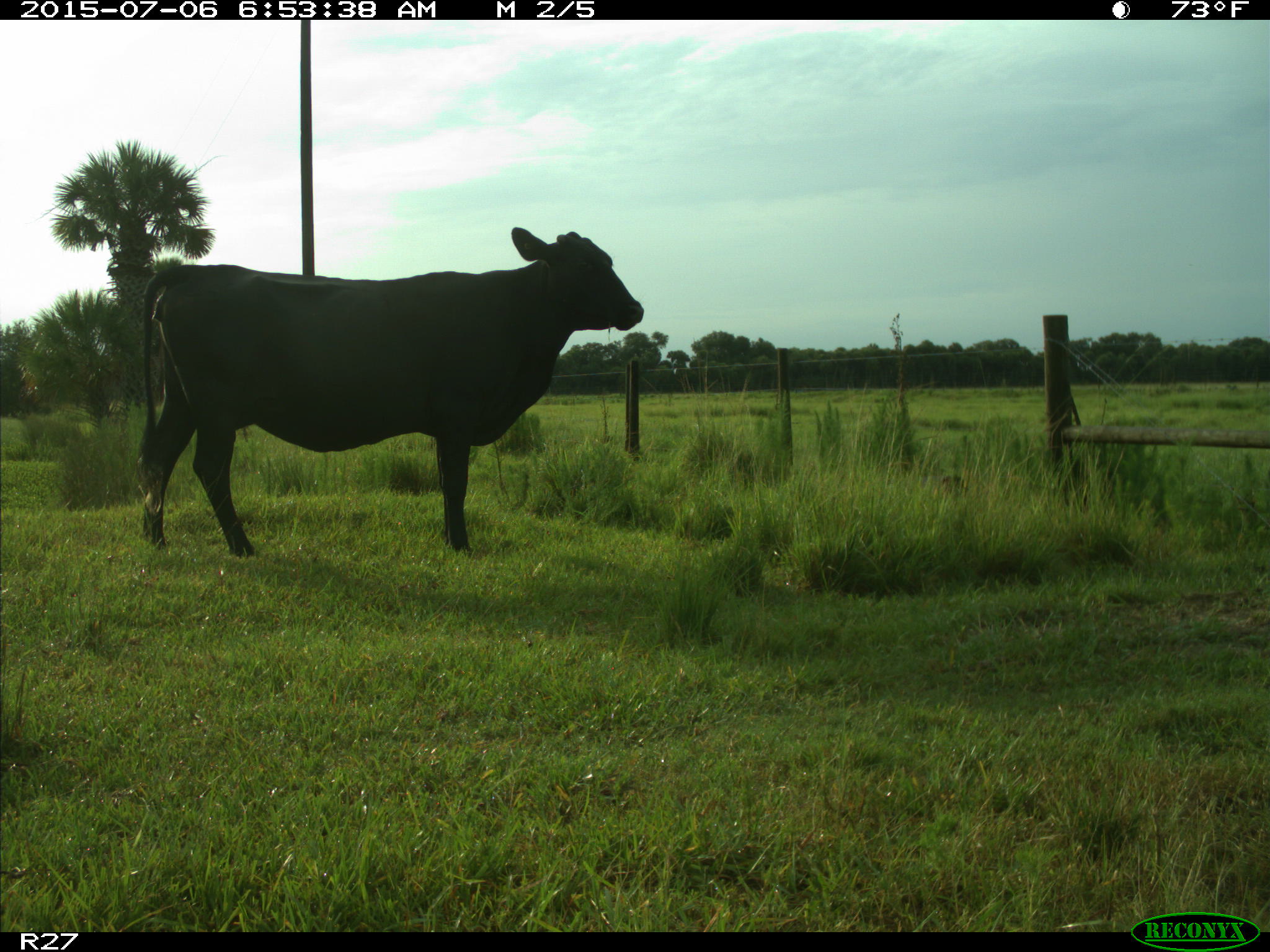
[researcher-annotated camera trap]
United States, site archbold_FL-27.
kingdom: Animalia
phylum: Chordata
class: Mammalia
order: Artiodactyla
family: Bovidae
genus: Bos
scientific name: Bos taurus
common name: domestic cow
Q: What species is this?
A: Bos taurus (domestic cow).